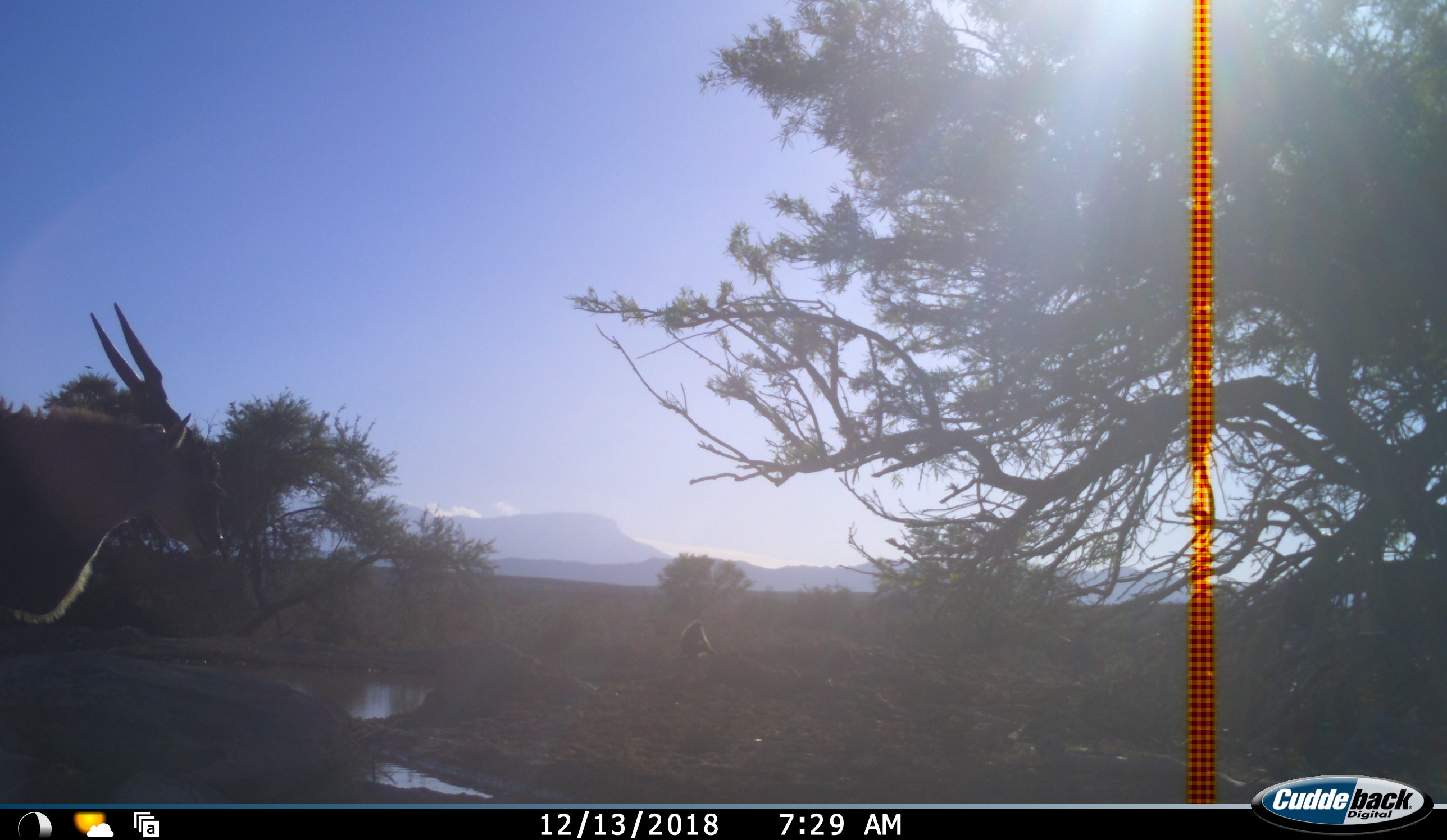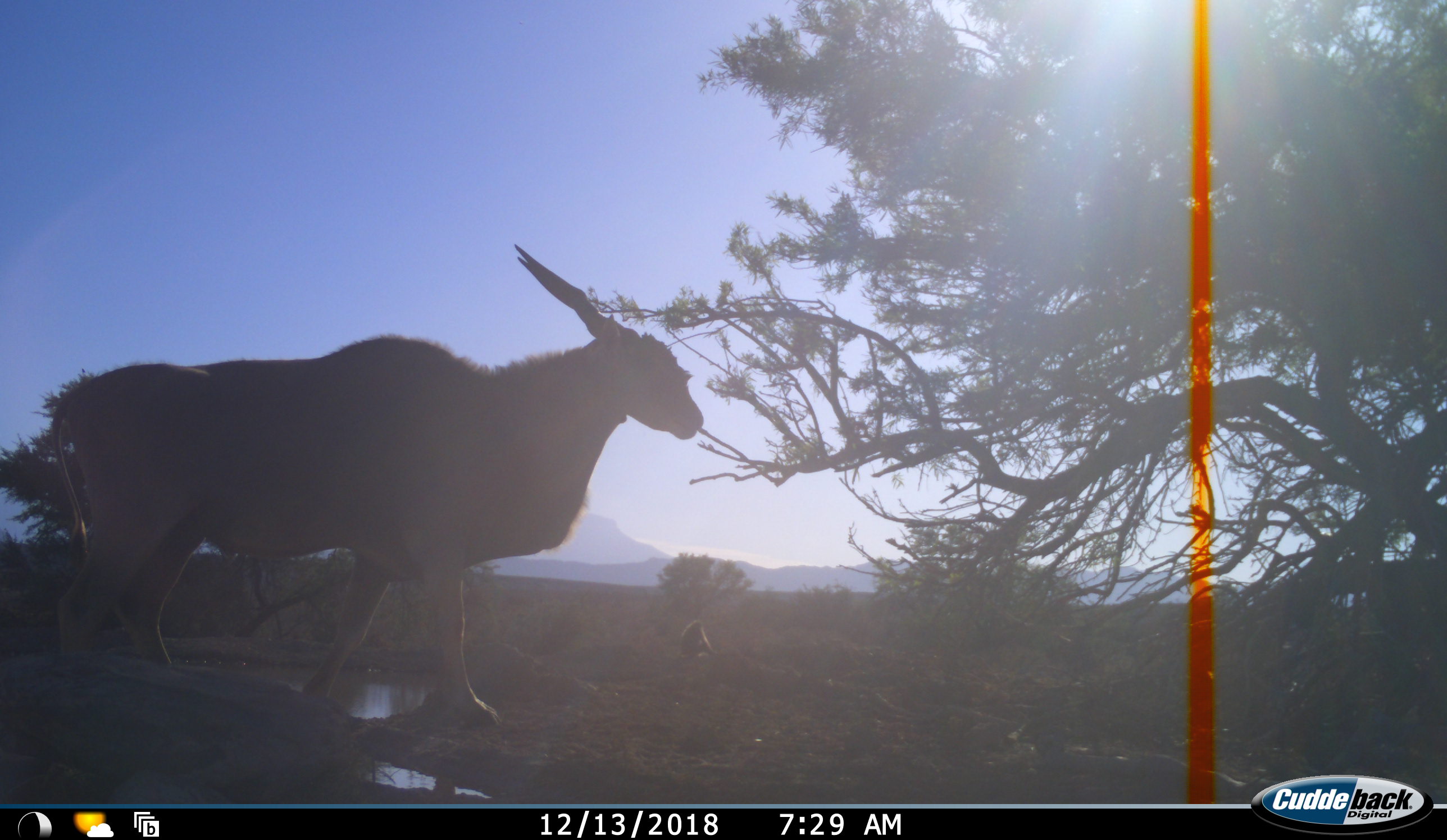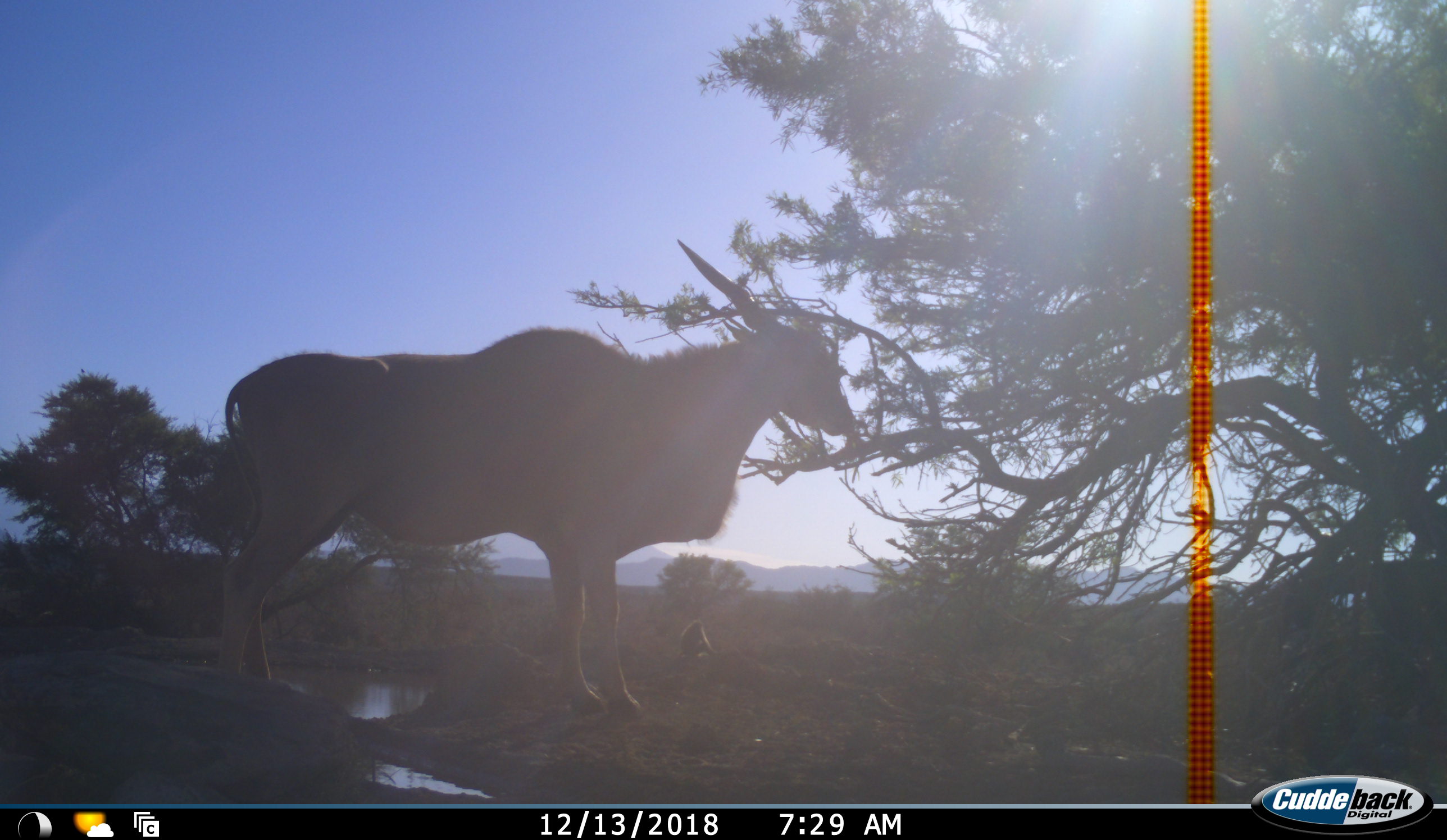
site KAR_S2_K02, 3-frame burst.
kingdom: Animalia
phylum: Chordata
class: Mammalia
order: Primates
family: Cercopithecidae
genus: Papio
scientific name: Papio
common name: baboon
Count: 1.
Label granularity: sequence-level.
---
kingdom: Animalia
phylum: Chordata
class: Mammalia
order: Artiodactyla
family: Bovidae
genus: Tragelaphus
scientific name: Tragelaphus oryx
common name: eland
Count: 1.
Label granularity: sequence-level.